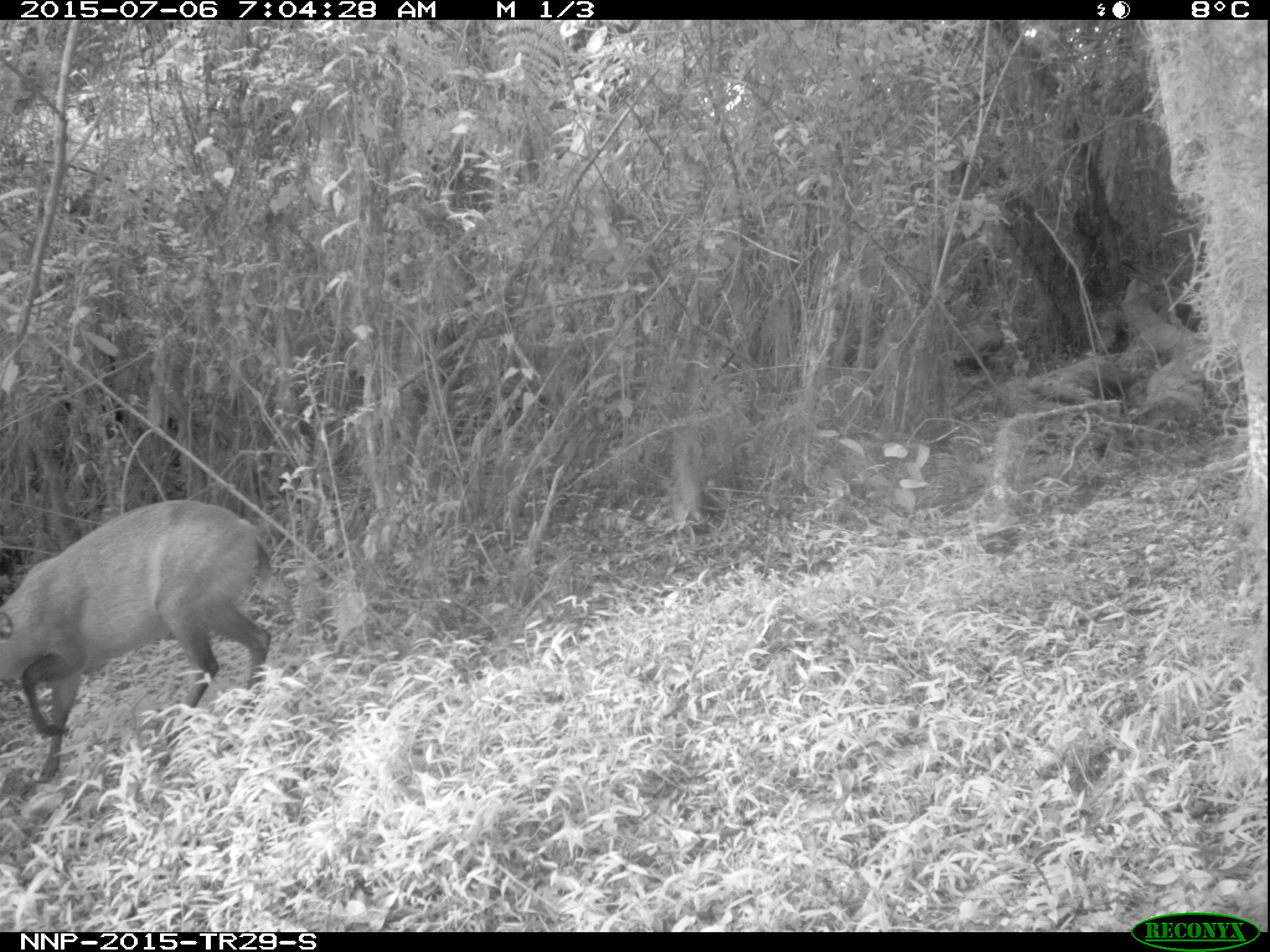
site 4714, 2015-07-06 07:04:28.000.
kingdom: Animalia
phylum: Chordata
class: Mammalia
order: Artiodactyla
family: Bovidae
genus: Cephalophus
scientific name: Cephalophus nigrifrons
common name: black-fronted duiker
Cephalophus nigrifrons (black-fronted duiker), count 1.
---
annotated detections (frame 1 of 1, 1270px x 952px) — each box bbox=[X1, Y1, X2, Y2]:
cephalophus nigrifrons: bbox=[0, 498, 275, 784]